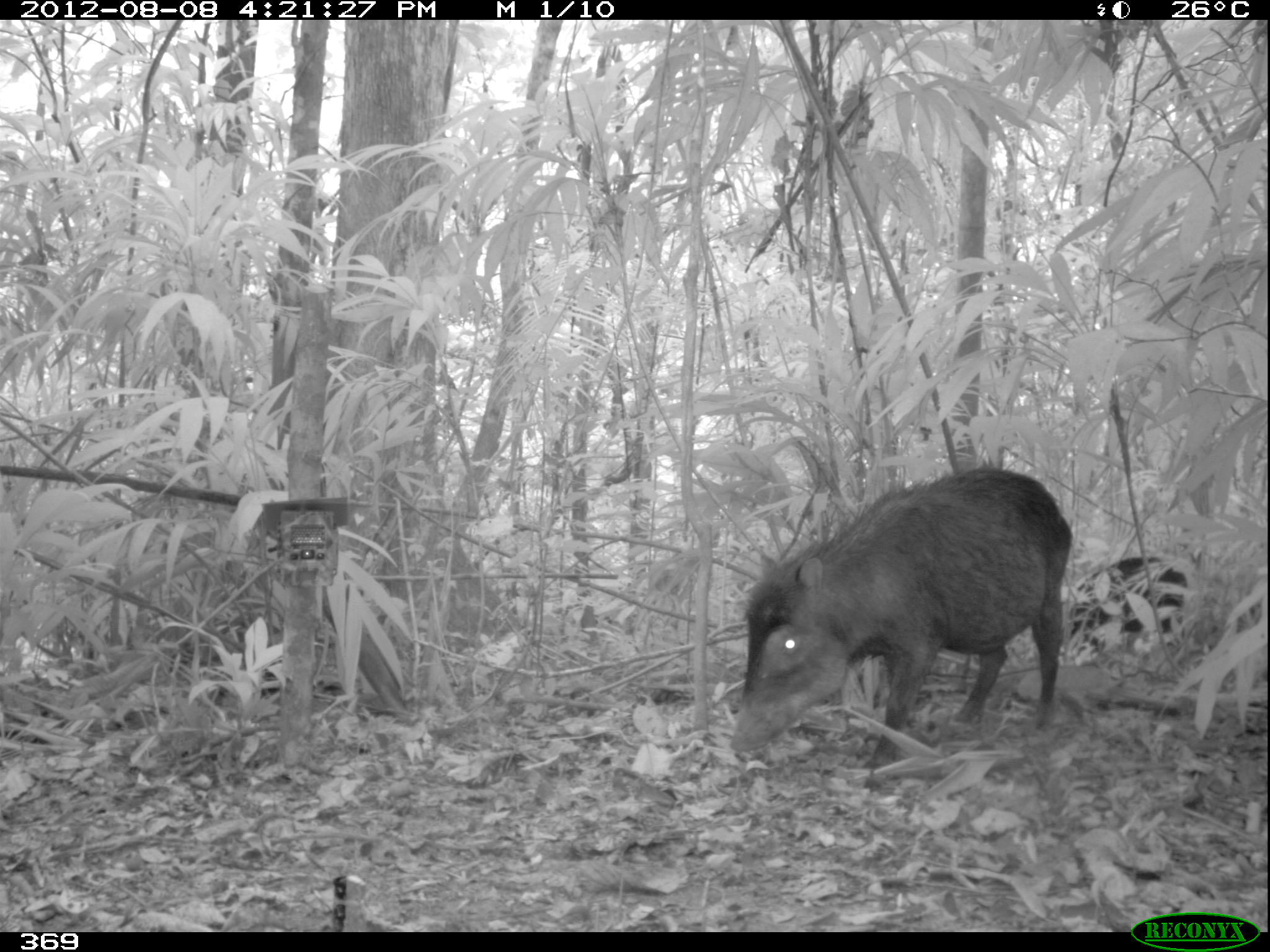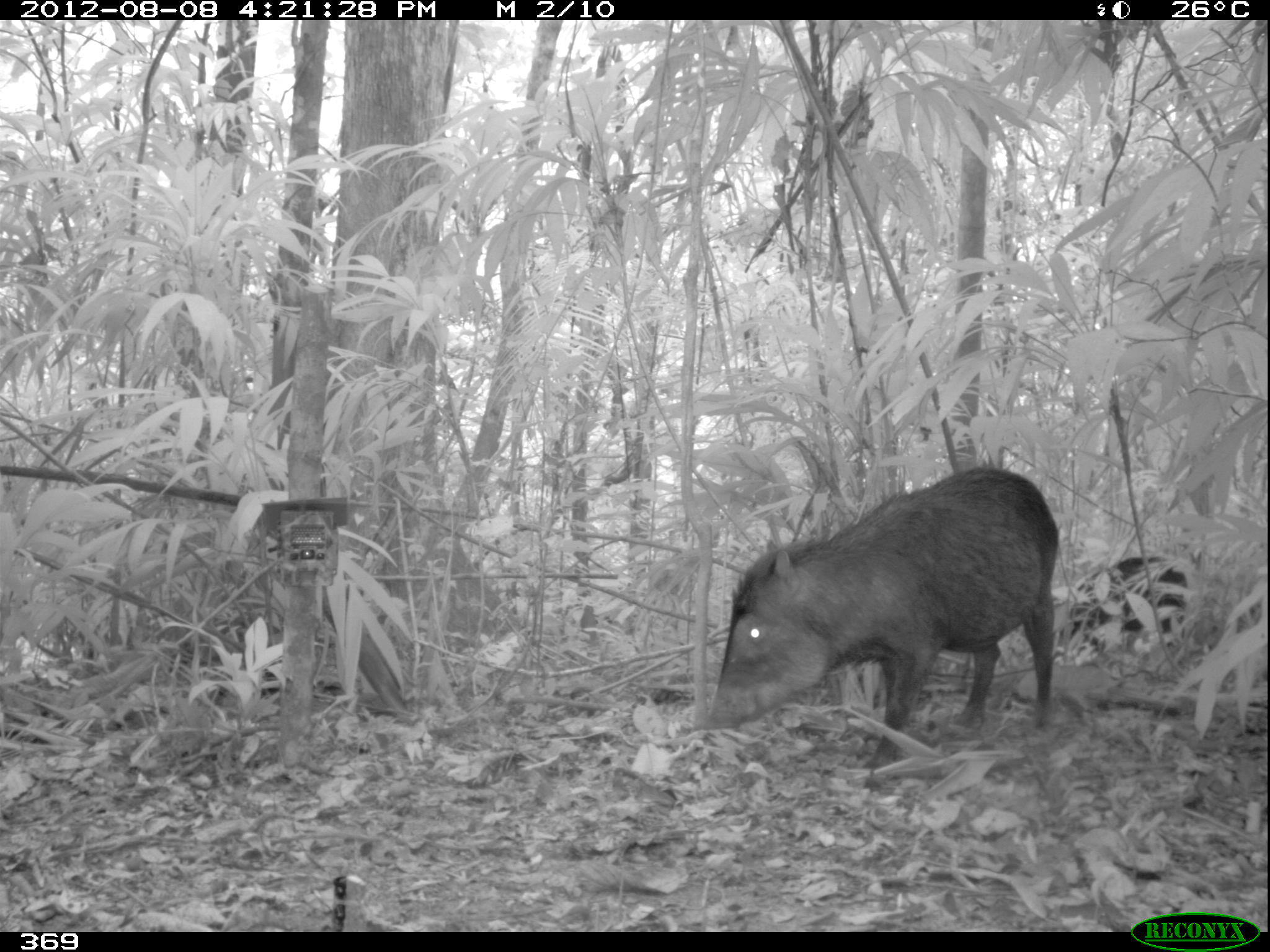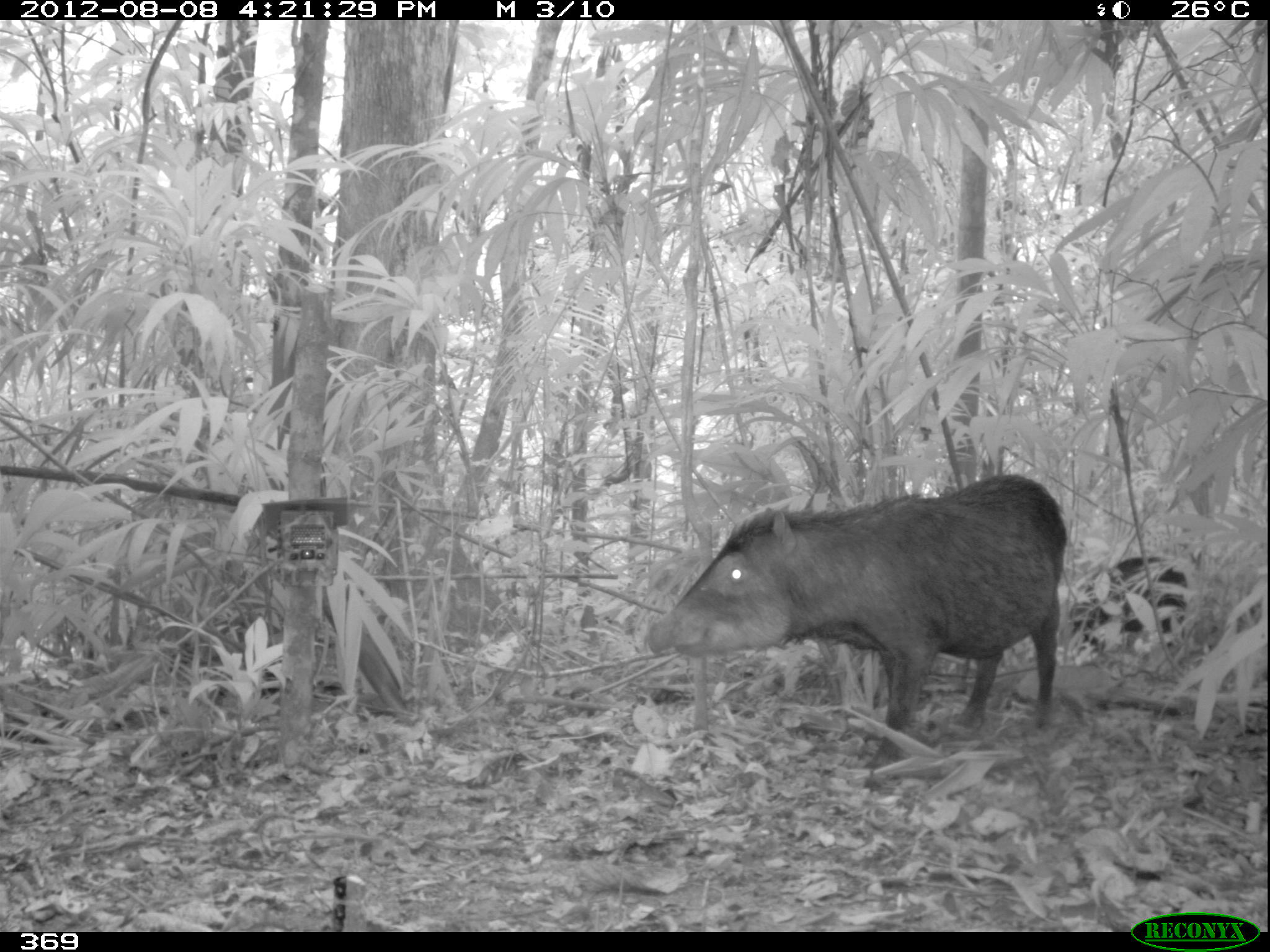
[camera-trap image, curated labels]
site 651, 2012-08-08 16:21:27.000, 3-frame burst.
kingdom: Animalia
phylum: Chordata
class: Mammalia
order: Artiodactyla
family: Tayassuidae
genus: Tayassu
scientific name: Tayassu pecari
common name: white-lipped peccary